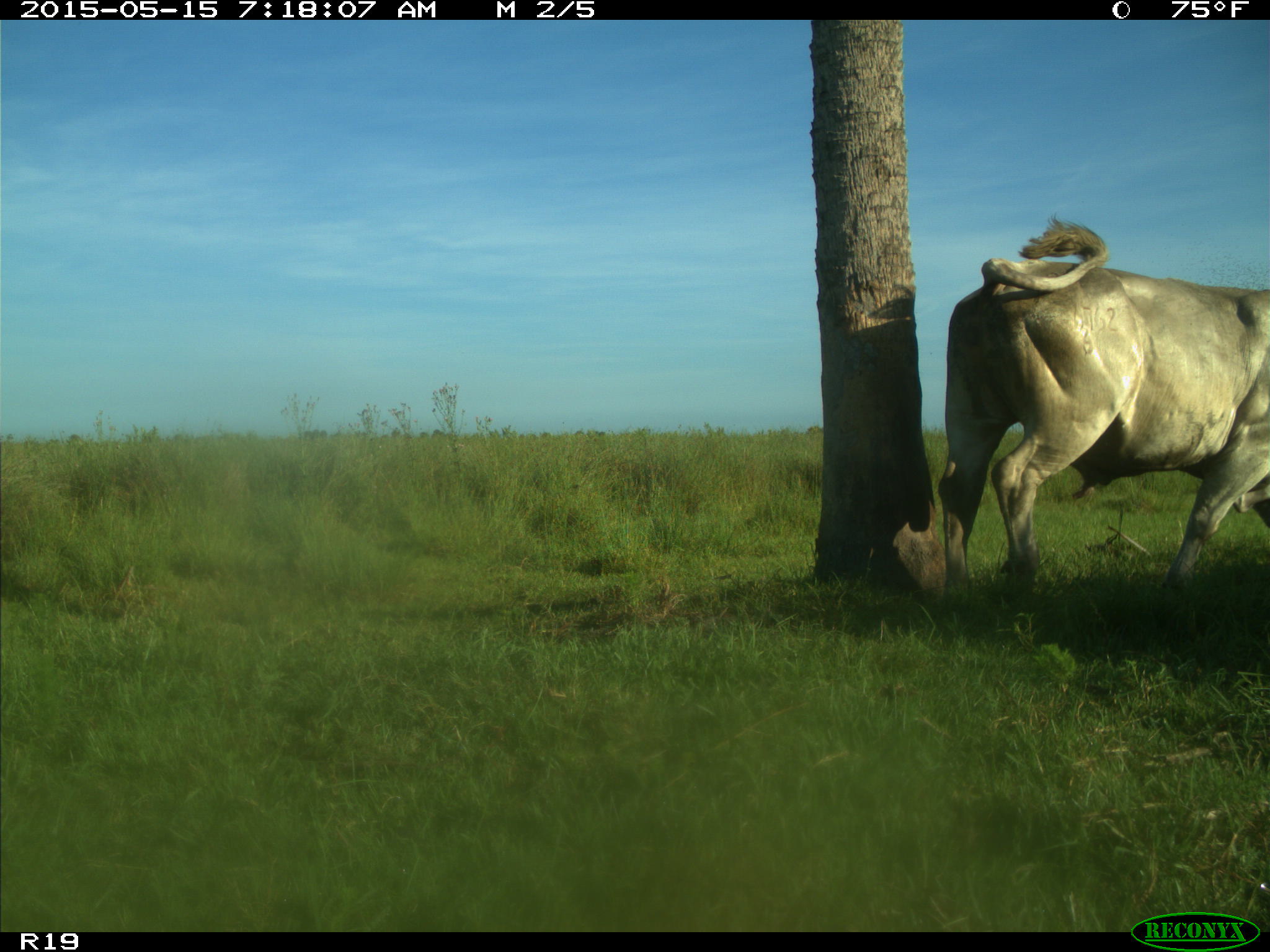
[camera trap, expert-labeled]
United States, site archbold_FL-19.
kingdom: Animalia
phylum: Chordata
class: Mammalia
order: Artiodactyla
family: Bovidae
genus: Bos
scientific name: Bos taurus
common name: domestic cow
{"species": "Bos taurus (domestic cow)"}